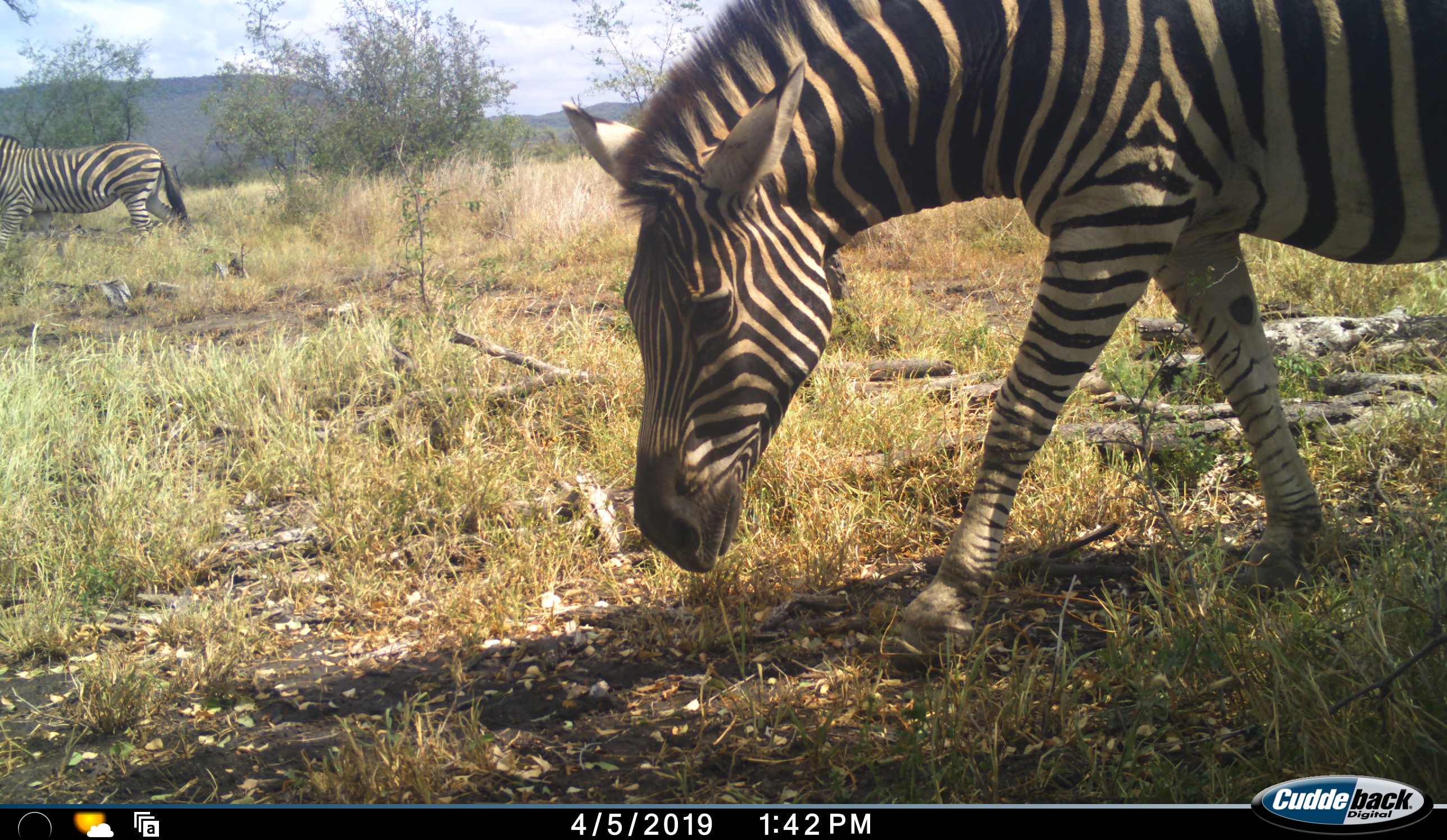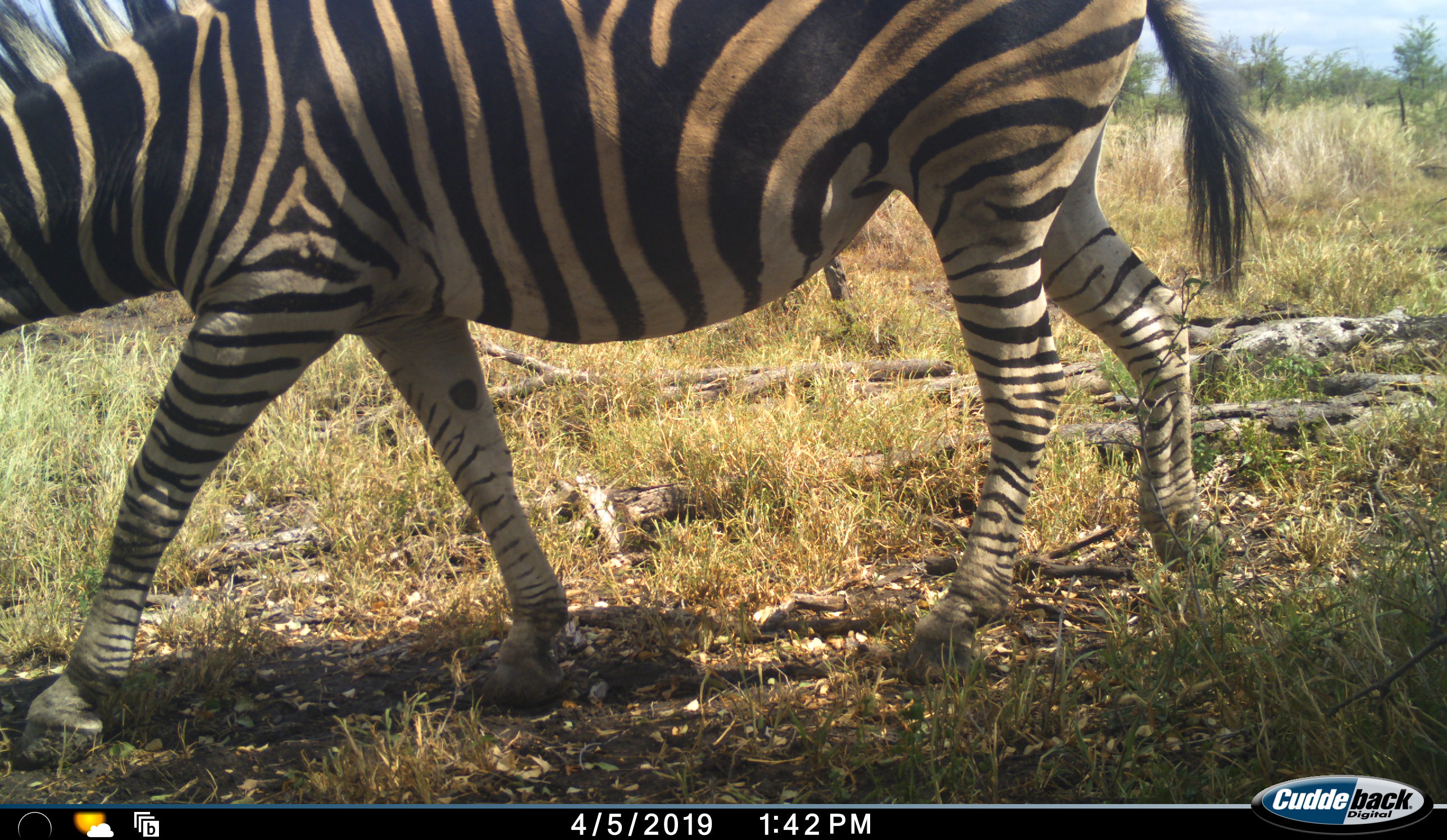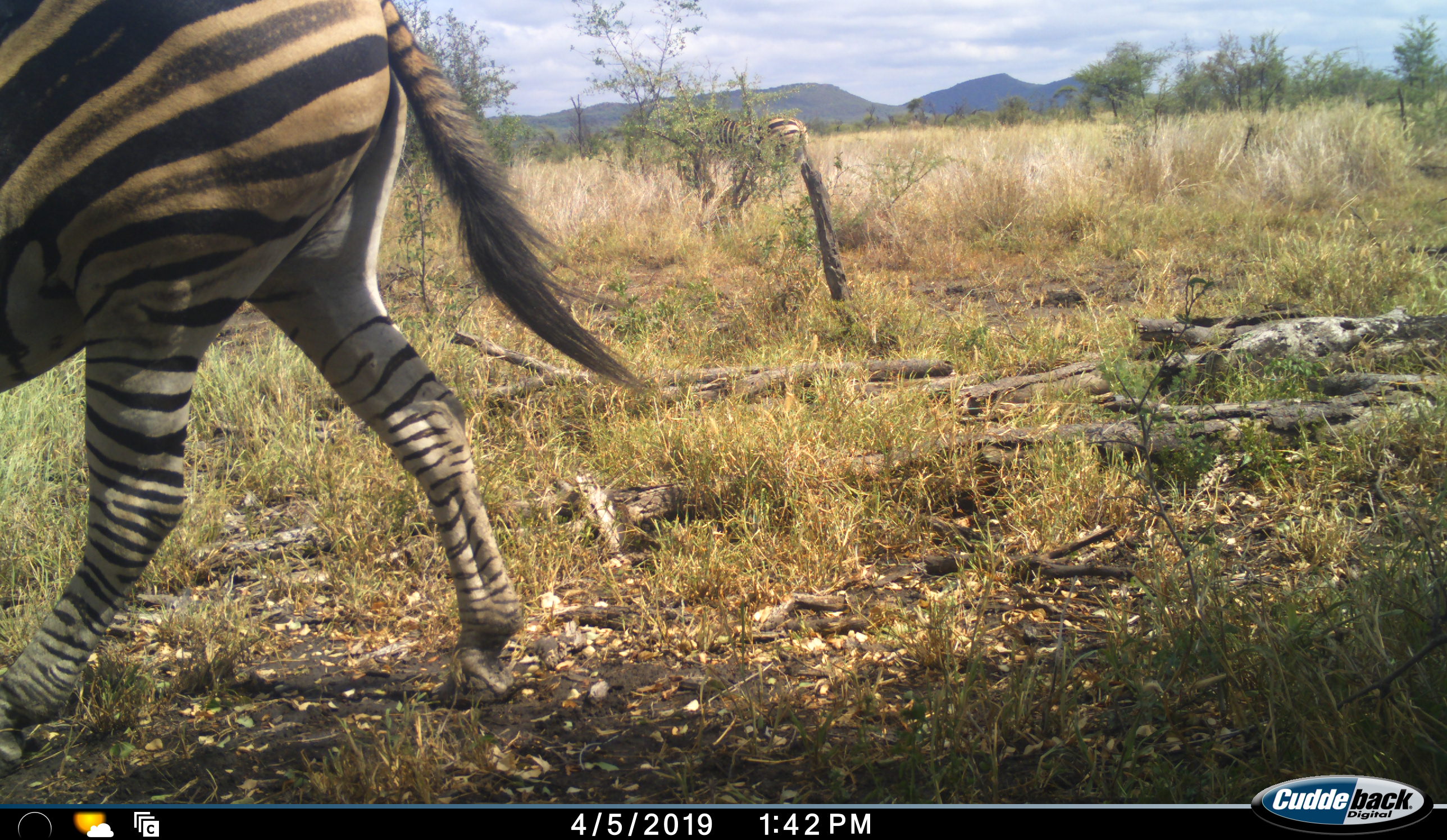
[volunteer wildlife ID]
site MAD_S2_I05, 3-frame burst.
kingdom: Animalia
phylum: Chordata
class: Mammalia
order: Perissodactyla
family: Equidae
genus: Equus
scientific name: Equus quagga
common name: plains zebra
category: zebraplains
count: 2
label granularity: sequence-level